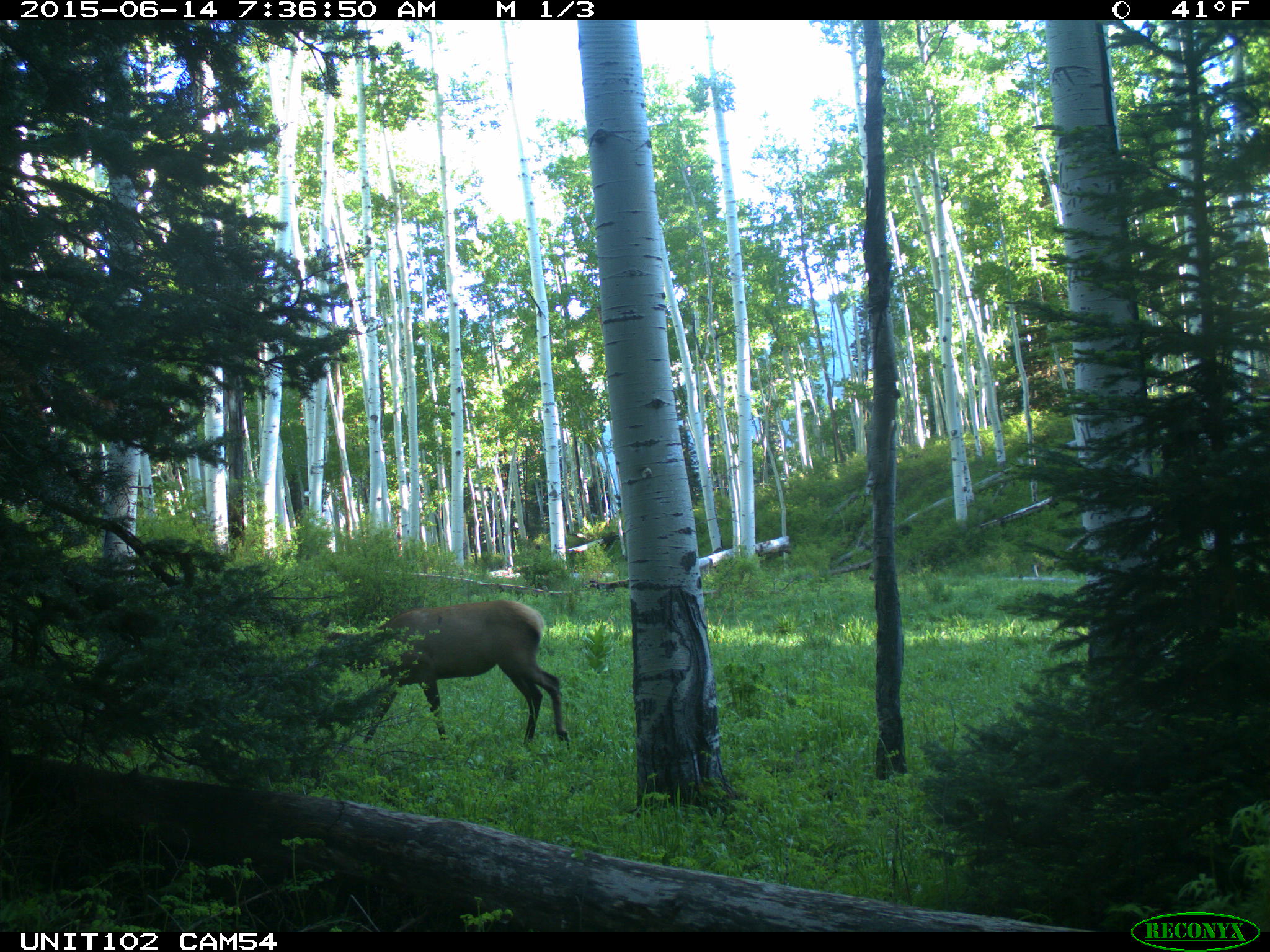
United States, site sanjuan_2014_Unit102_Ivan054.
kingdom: Animalia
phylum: Chordata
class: Mammalia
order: Artiodactyla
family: Cervidae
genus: Cervus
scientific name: Cervus elaphus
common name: red deer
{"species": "Cervus elaphus (red deer)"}